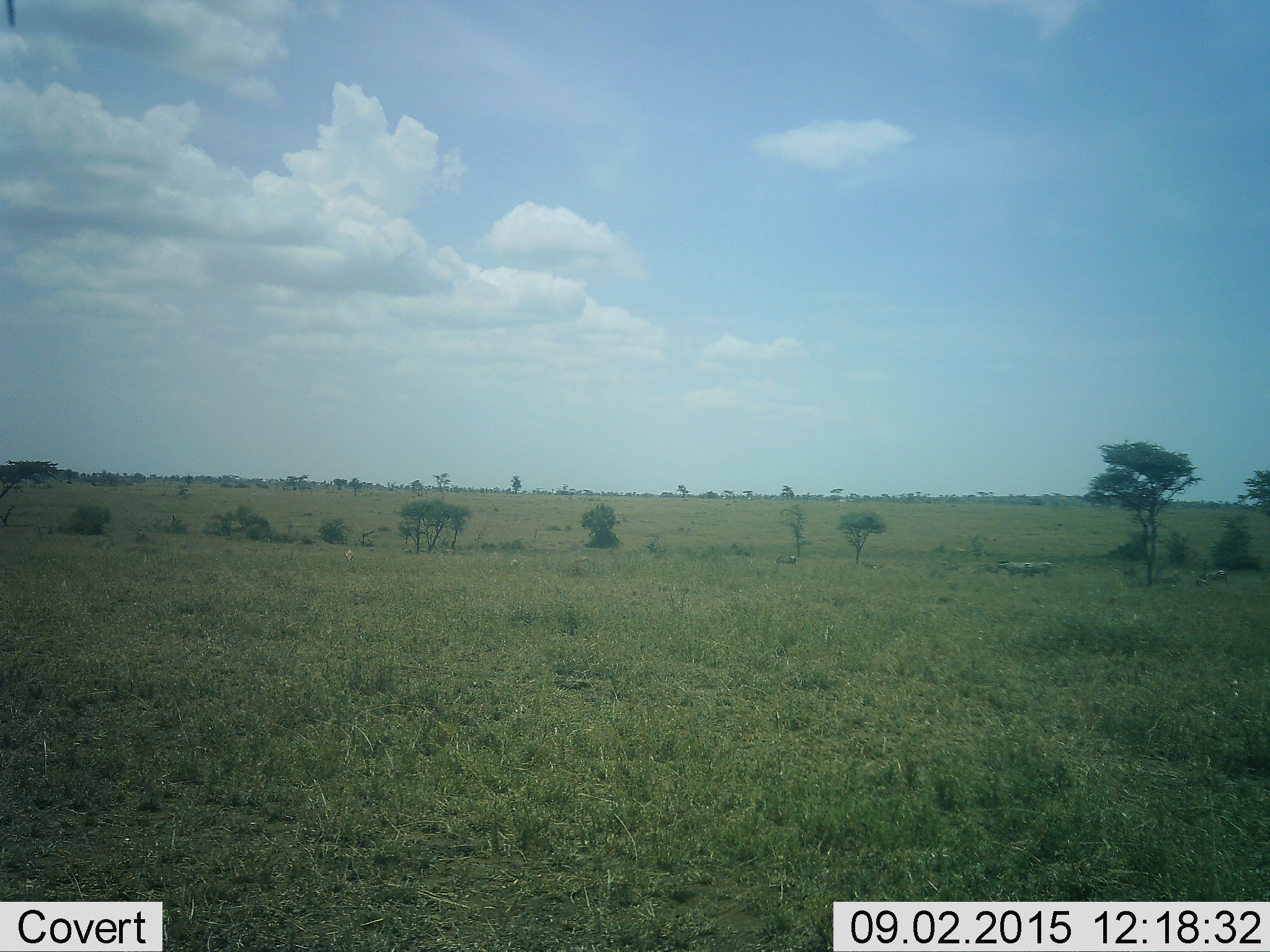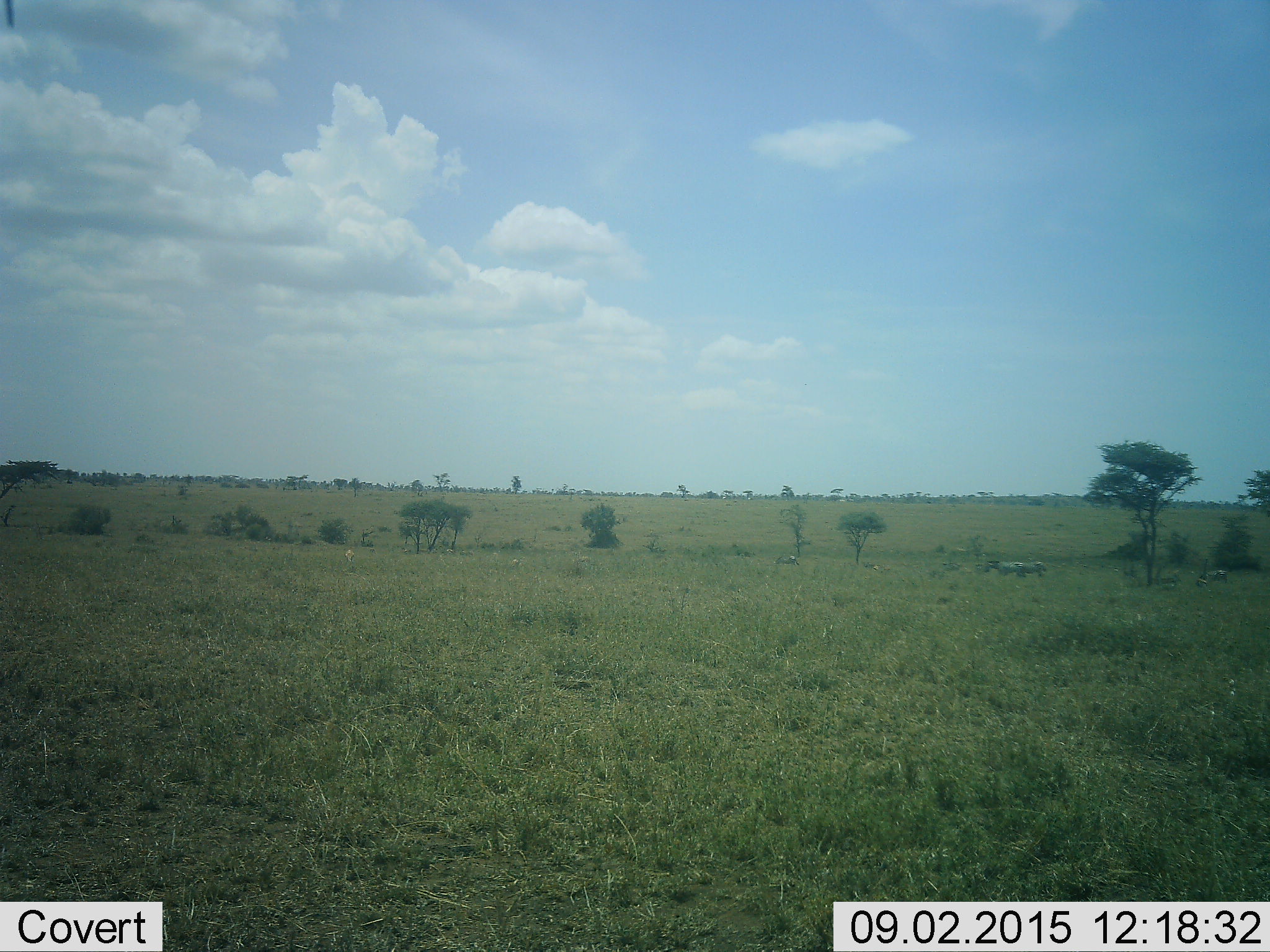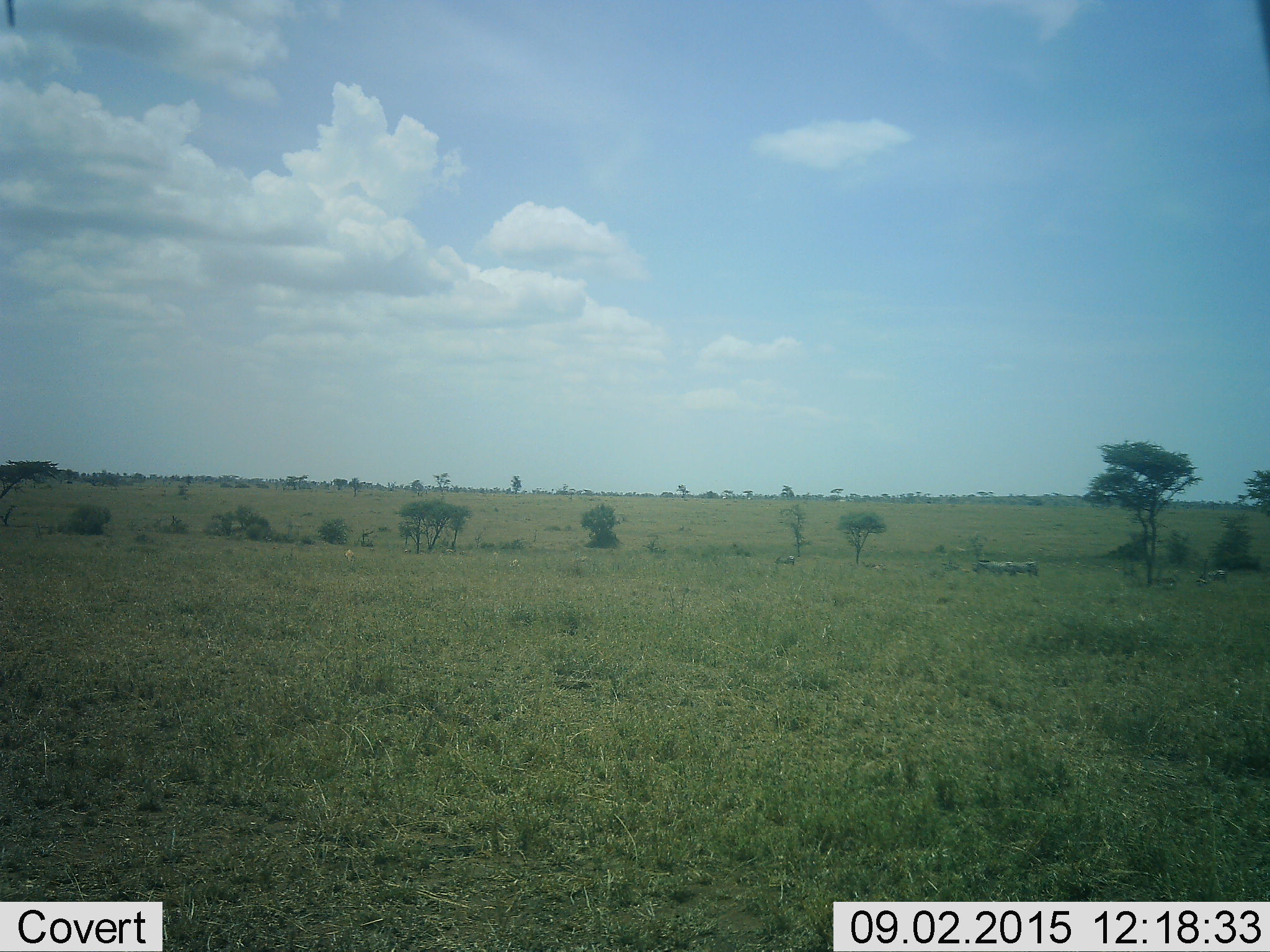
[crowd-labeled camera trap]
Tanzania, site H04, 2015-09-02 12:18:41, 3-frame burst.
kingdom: Animalia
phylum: Chordata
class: Mammalia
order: Perissodactyla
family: Equidae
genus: Equus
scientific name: Equus quagga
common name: plains zebra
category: zebra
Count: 4.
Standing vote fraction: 25%.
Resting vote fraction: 0%.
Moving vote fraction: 100%.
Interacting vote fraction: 0%.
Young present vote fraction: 12%.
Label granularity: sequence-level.